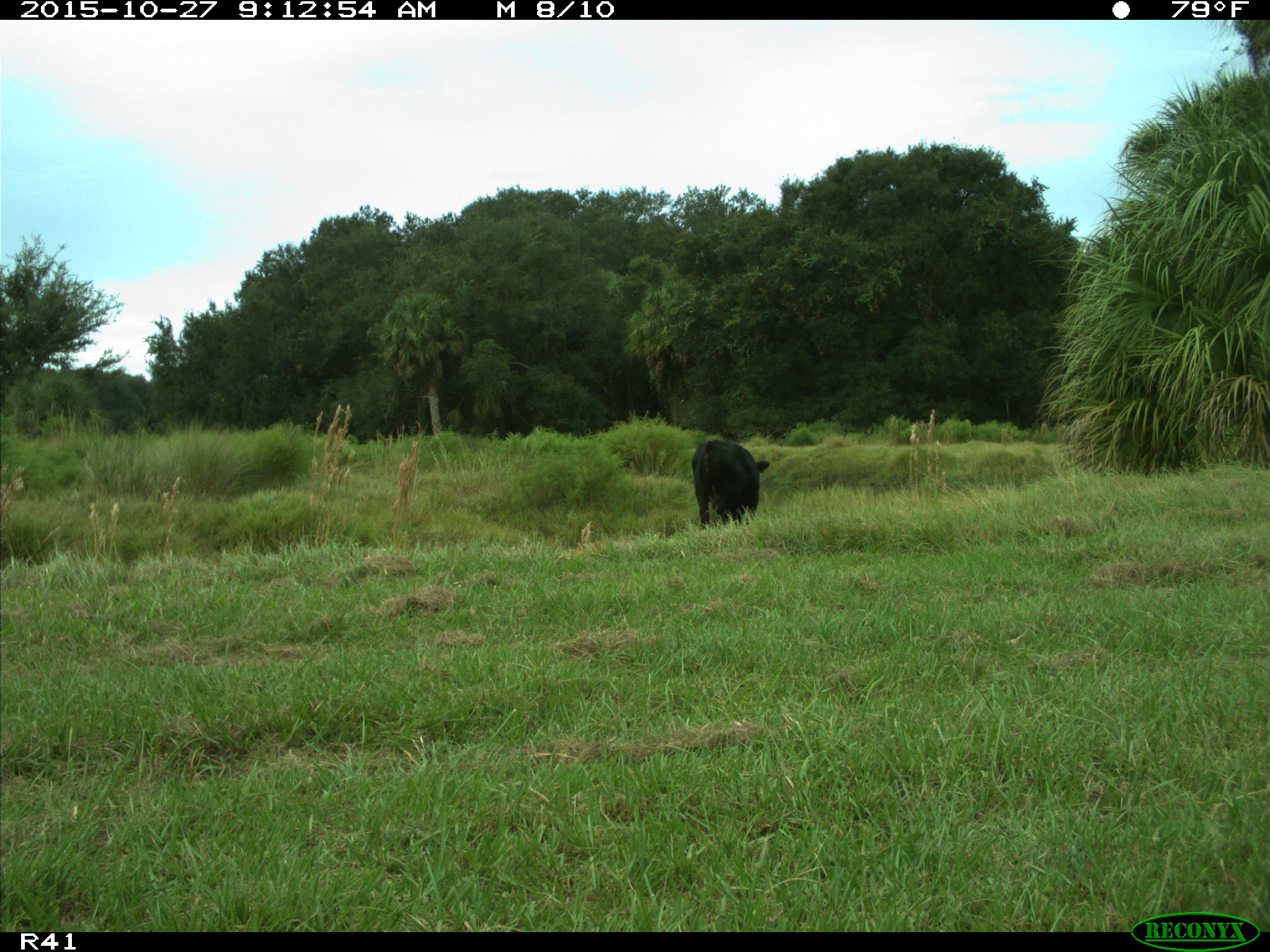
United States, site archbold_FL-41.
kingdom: Animalia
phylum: Chordata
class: Mammalia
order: Artiodactyla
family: Bovidae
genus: Bos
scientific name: Bos taurus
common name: domestic cow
Bos taurus (domestic cow).